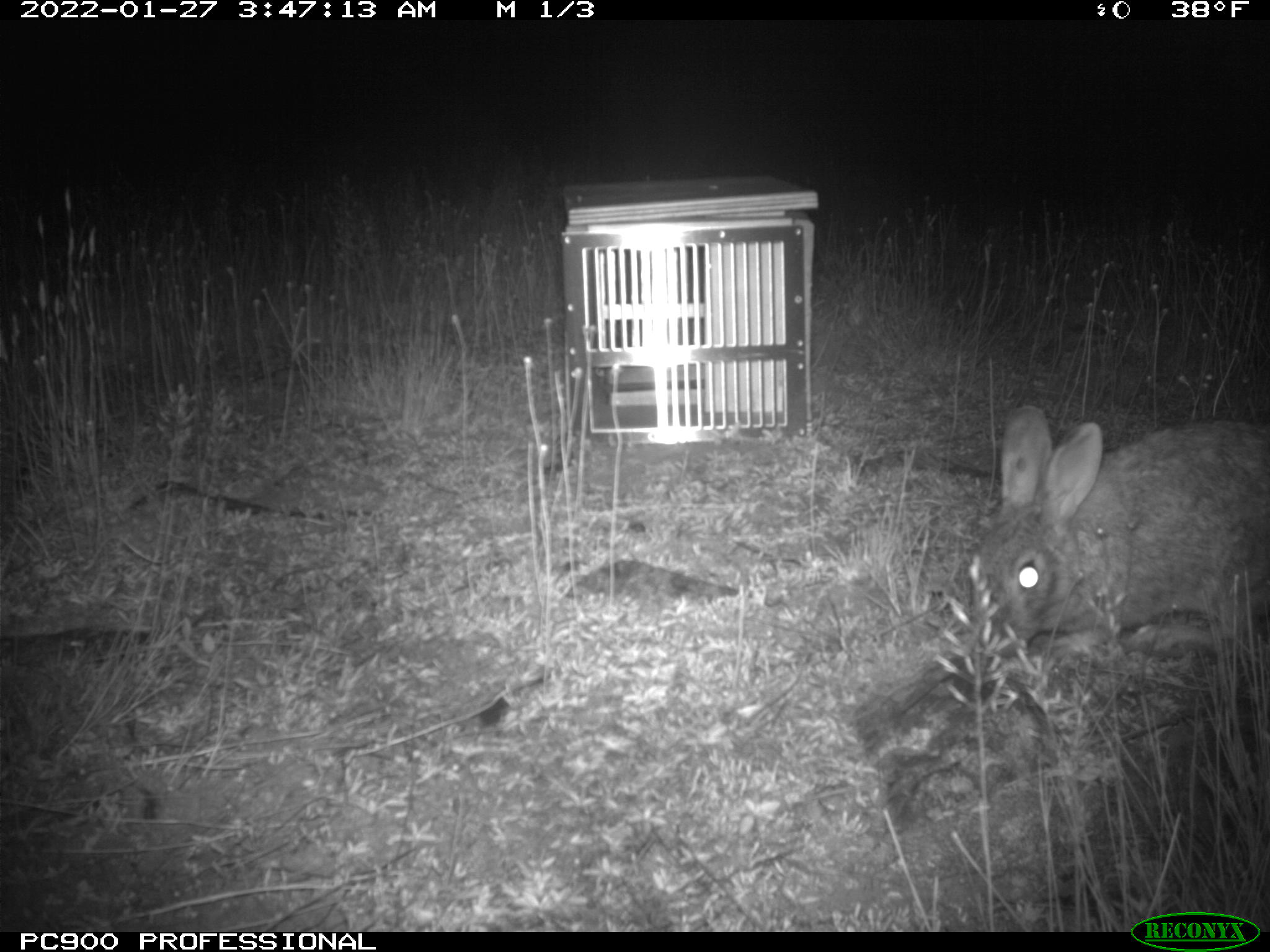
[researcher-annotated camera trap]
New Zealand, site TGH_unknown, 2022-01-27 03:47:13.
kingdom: Animalia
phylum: Chordata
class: Mammalia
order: Lagomorpha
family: Leporidae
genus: Oryctolagus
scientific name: Oryctolagus cuniculus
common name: european rabbit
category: rabbit